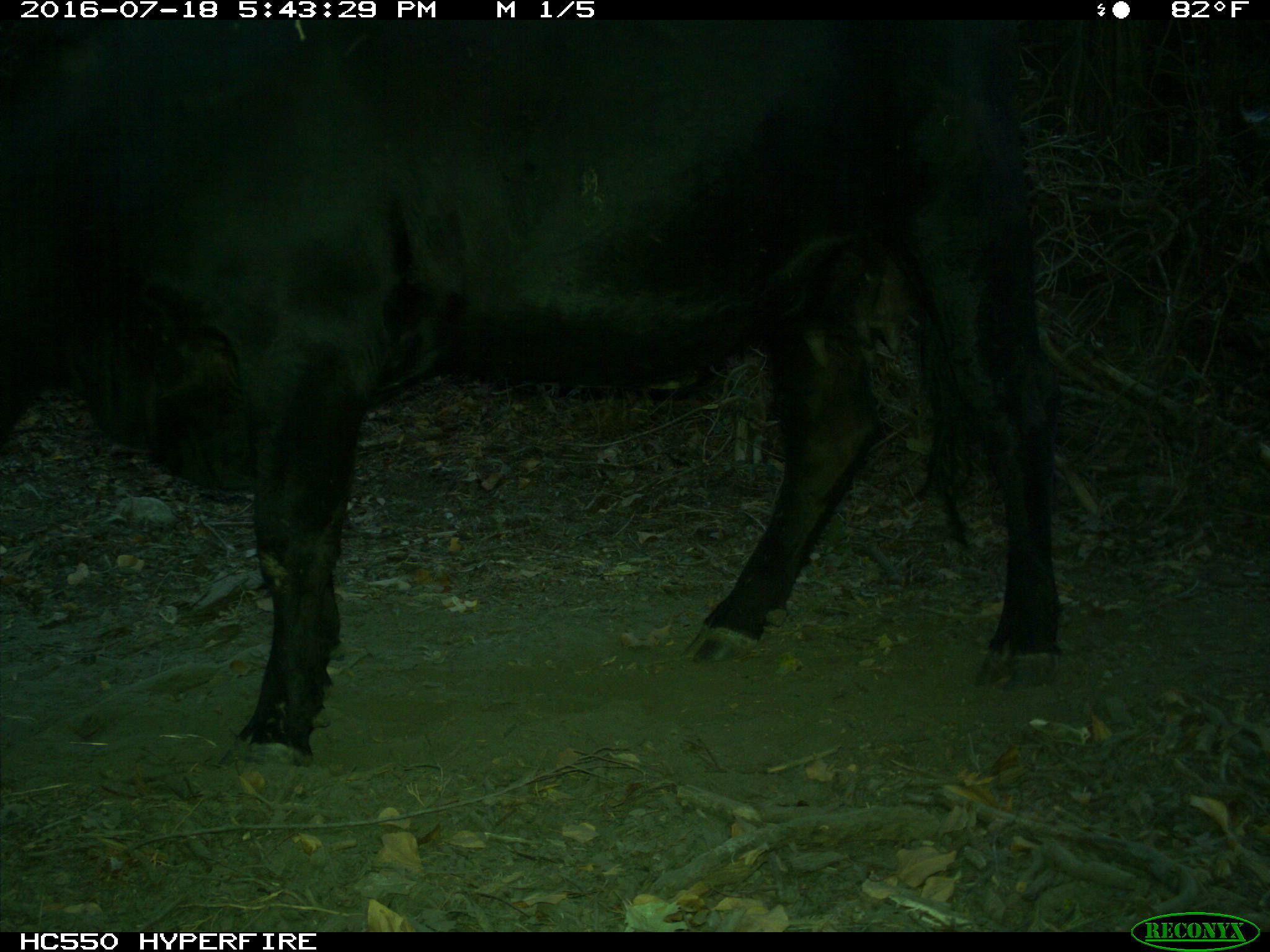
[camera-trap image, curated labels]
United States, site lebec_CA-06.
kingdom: Animalia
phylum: Chordata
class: Mammalia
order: Artiodactyla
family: Bovidae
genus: Bos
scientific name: Bos taurus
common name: domestic cow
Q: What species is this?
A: Bos taurus (domestic cow).